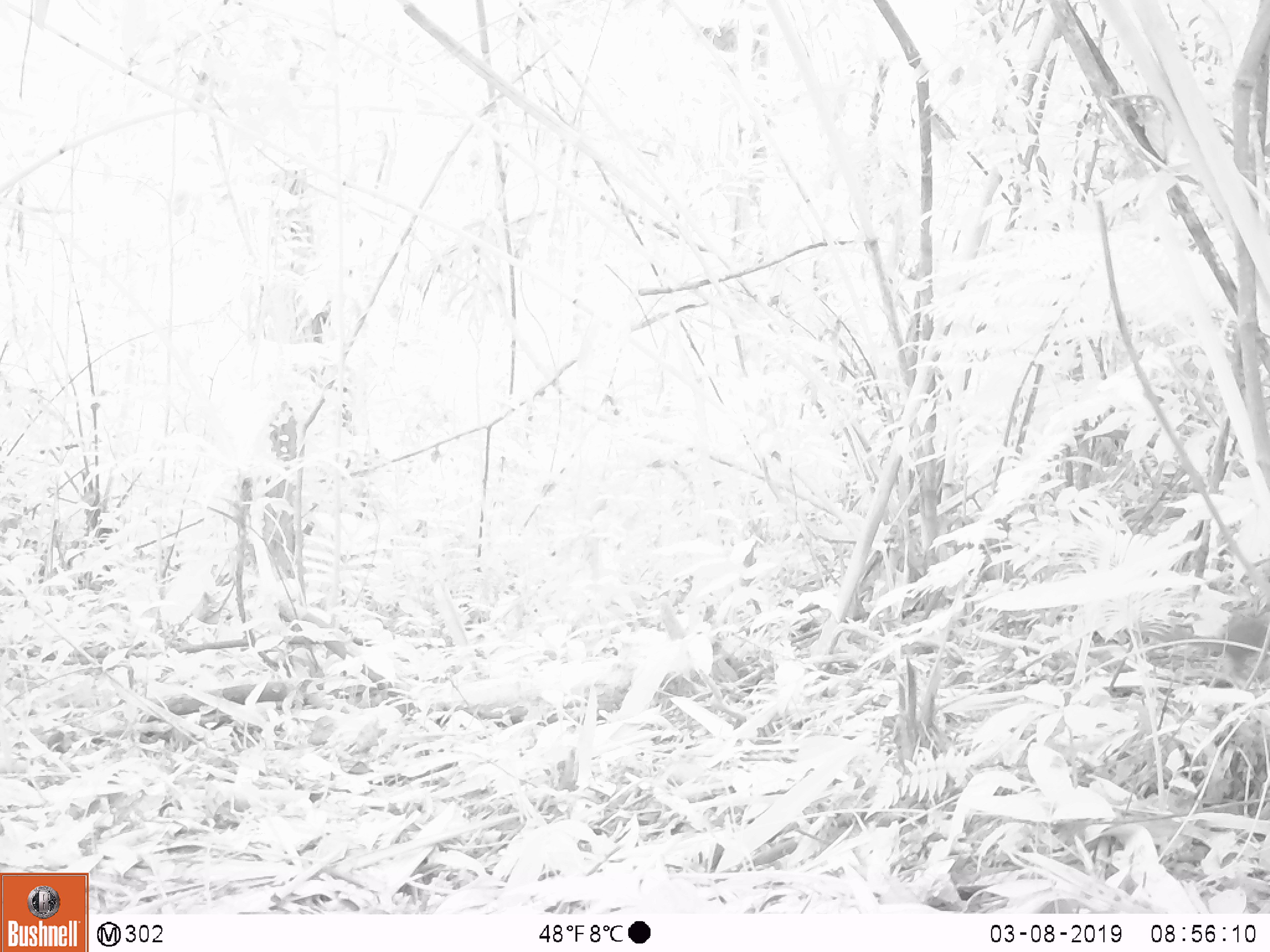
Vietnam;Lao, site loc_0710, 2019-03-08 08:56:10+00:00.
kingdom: Animalia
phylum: Chordata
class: Mammalia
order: Carnivora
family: Mustelidae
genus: Melogale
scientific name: Melogale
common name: ferret badger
Ferret badger (Melogale). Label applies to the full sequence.